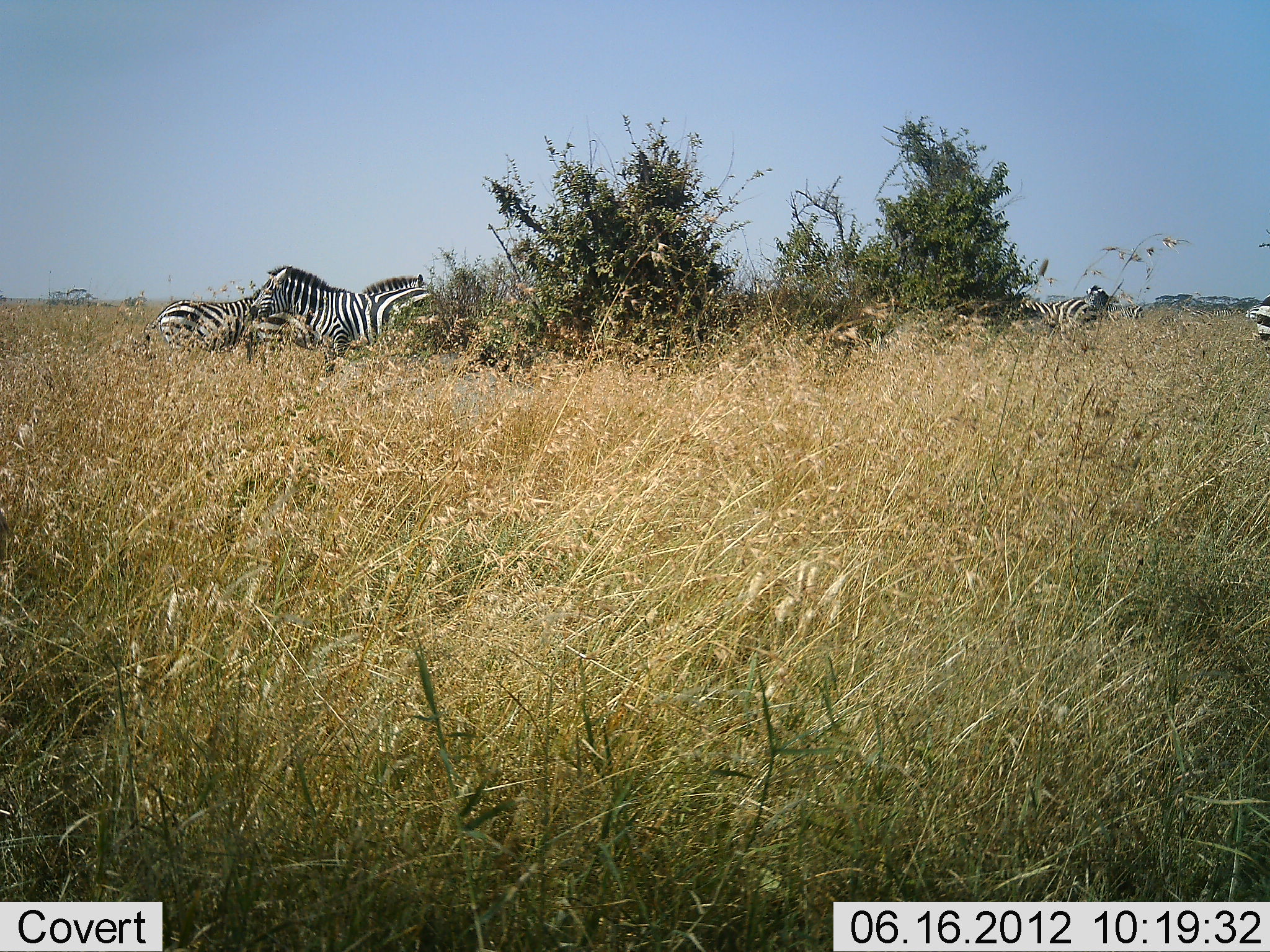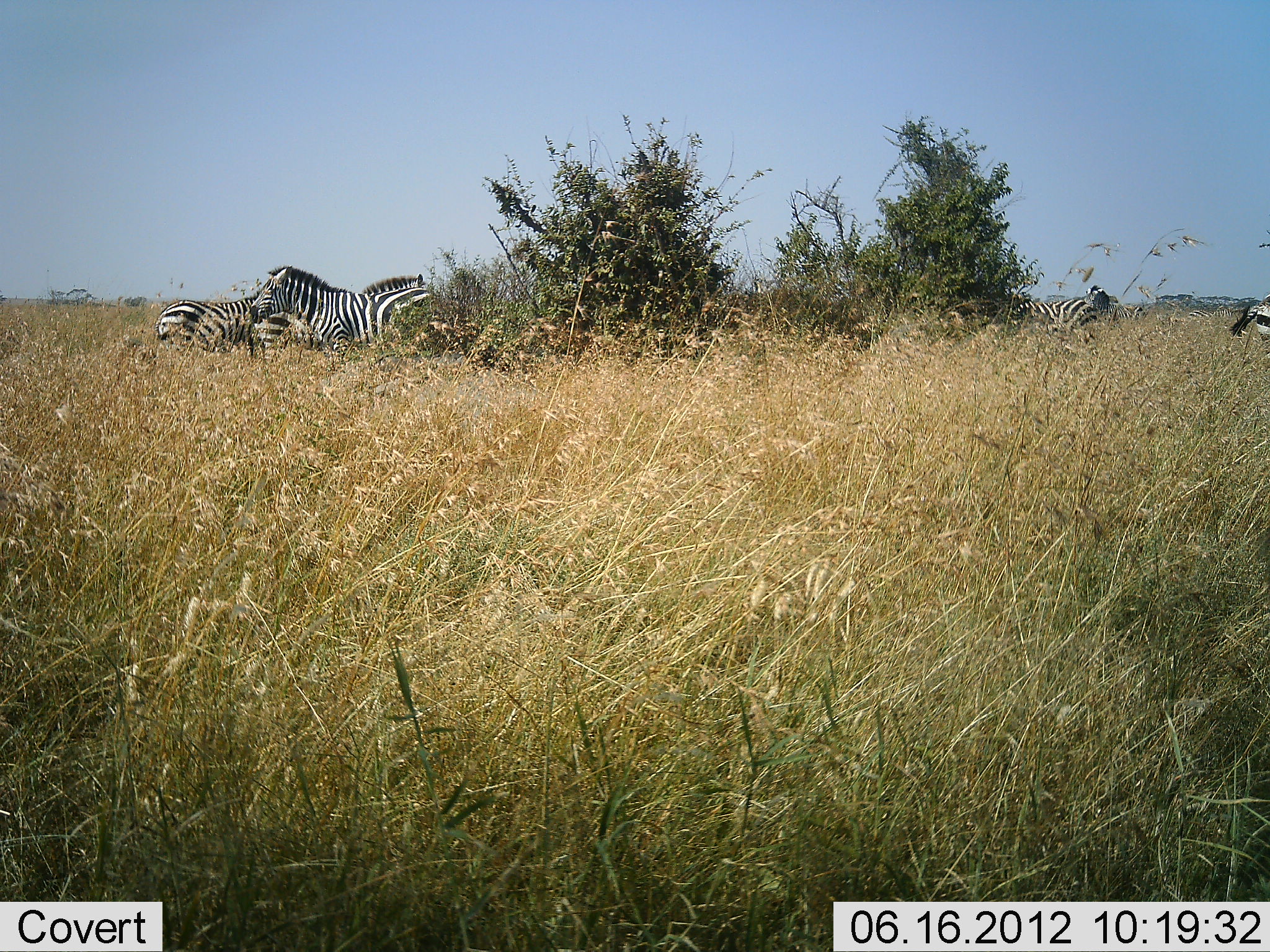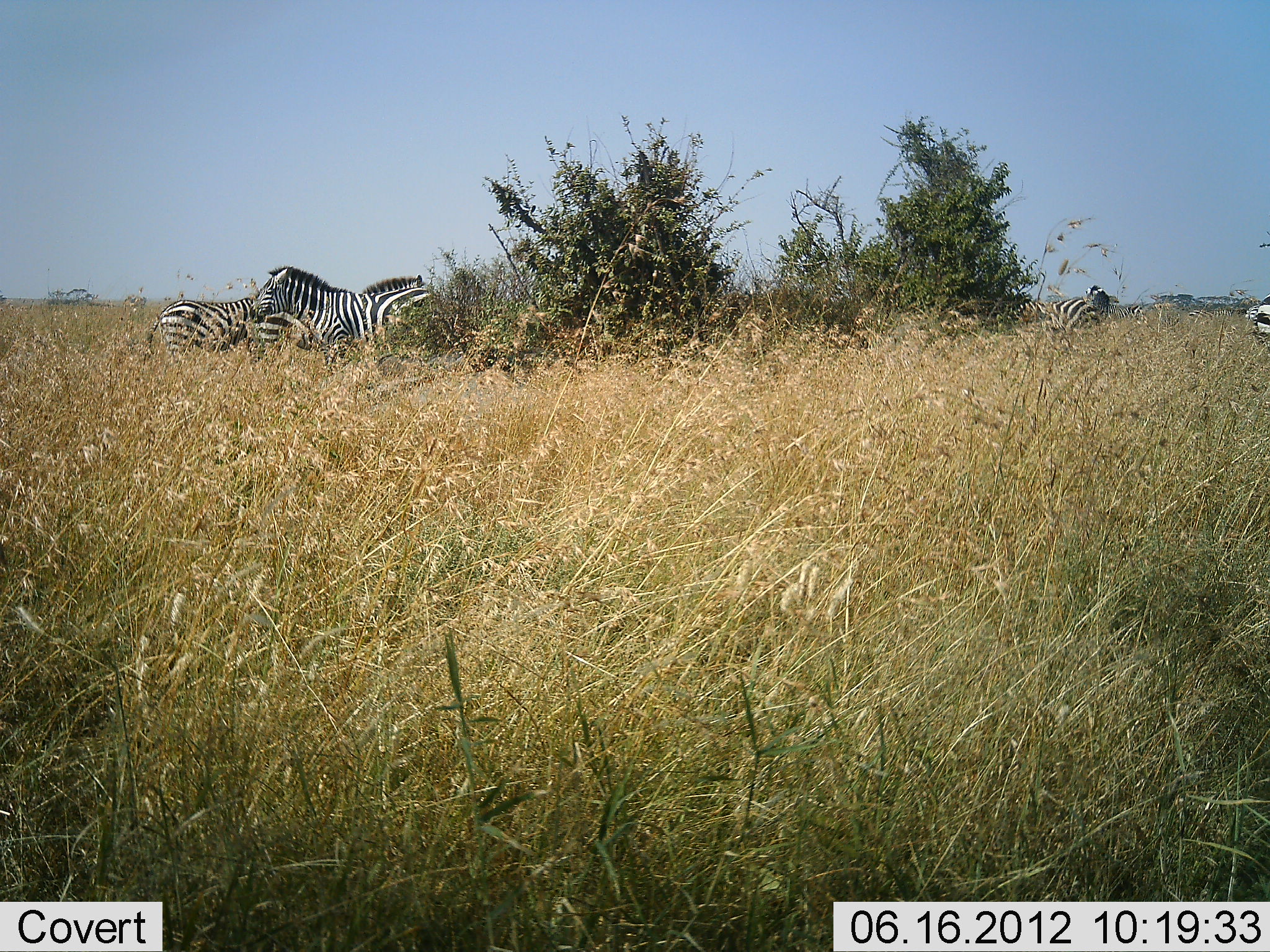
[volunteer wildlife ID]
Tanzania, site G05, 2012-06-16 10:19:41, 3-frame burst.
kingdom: Animalia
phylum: Chordata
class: Mammalia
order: Perissodactyla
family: Equidae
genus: Equus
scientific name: Equus quagga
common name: plains zebra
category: zebra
Zebra (plains zebra) (Equus quagga), count 5. Behavior (volunteer vote fractions): standing 90%, resting 20%, moving 20%, interacting 0%. Young present (vote fraction): 0%. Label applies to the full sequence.